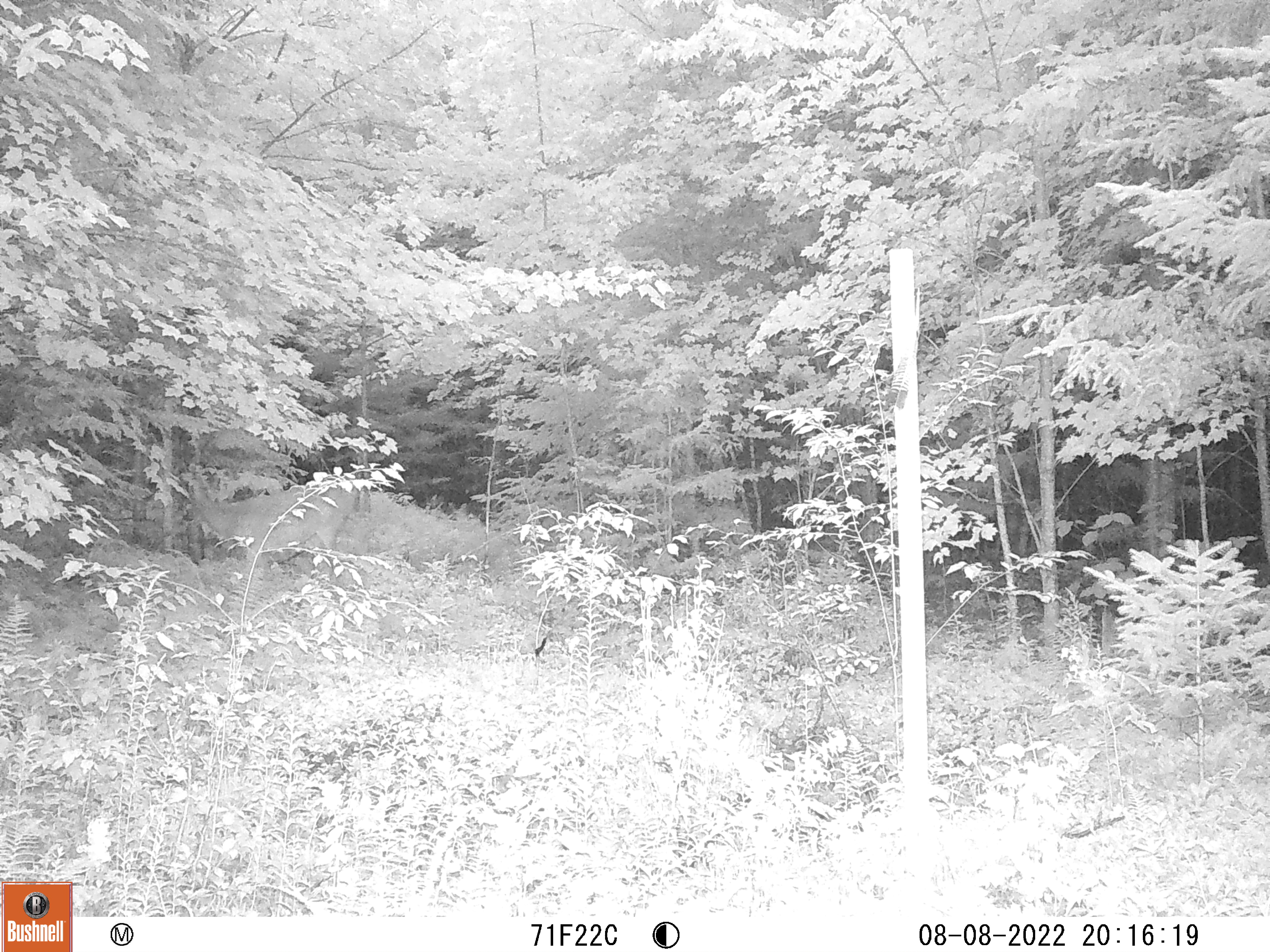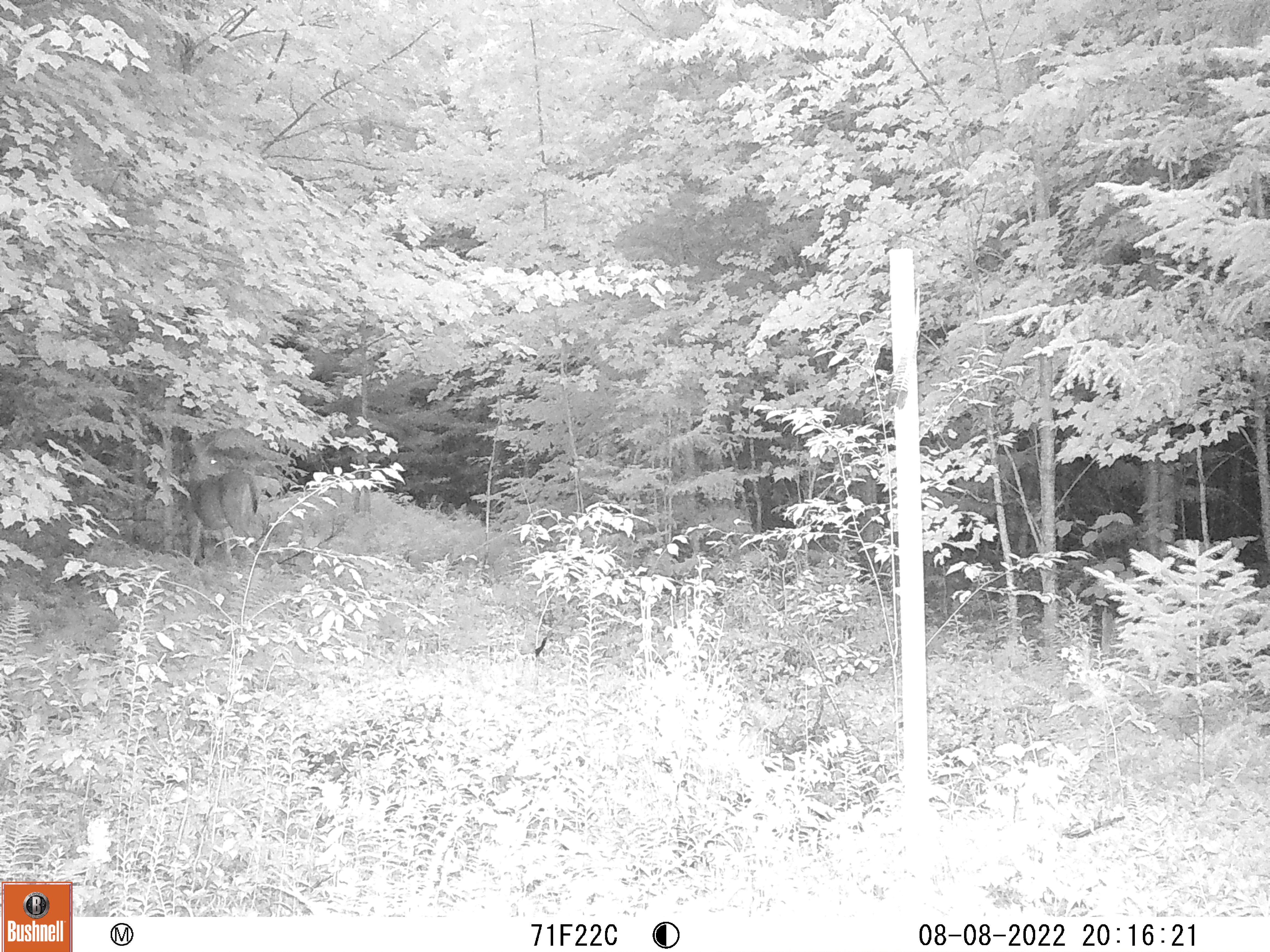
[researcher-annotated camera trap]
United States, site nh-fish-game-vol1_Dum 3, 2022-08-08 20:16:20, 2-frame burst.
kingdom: Animalia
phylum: Chordata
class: Mammalia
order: Artiodactyla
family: Cervidae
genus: Odocoileus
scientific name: Odocoileus virginianus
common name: white-tailed deer